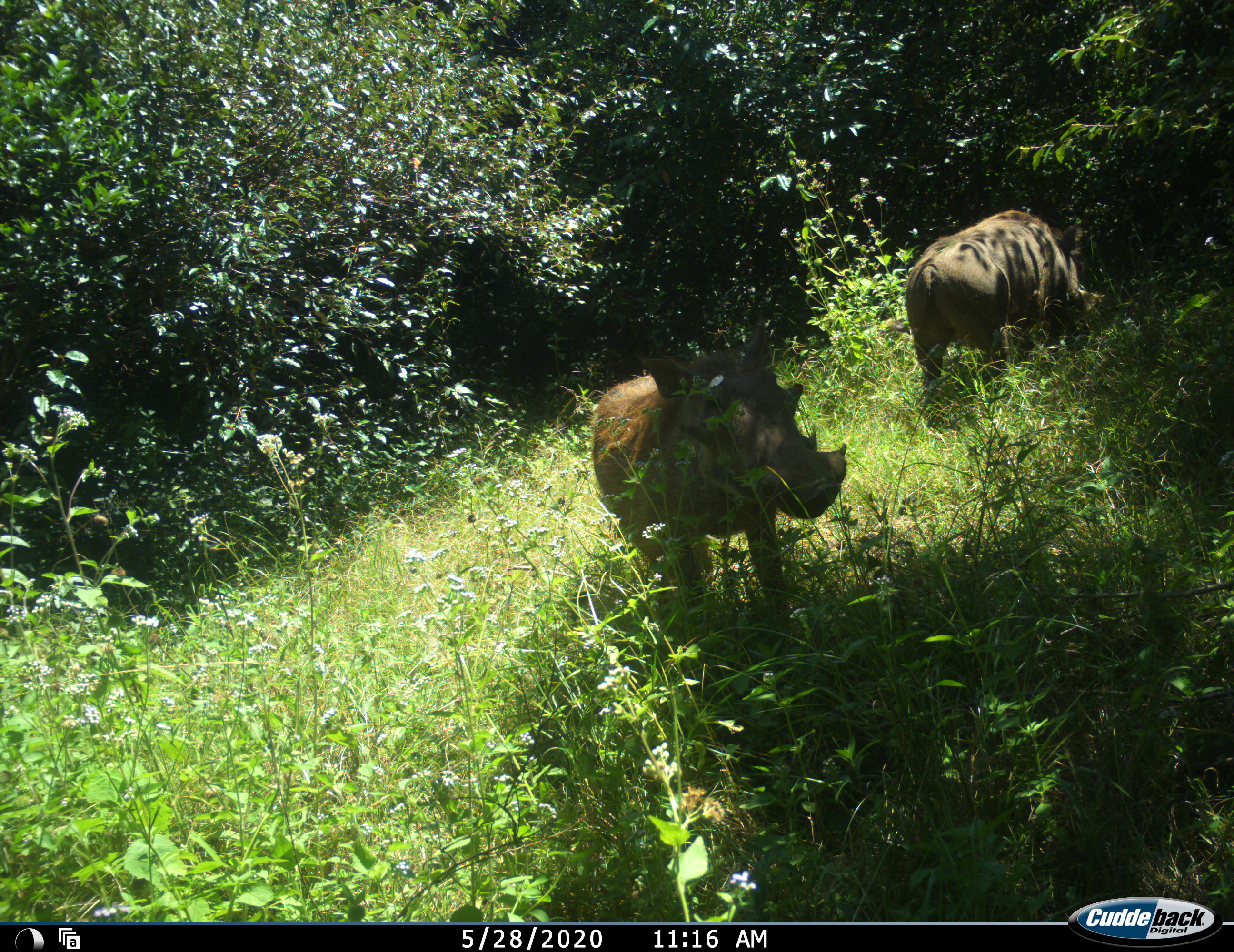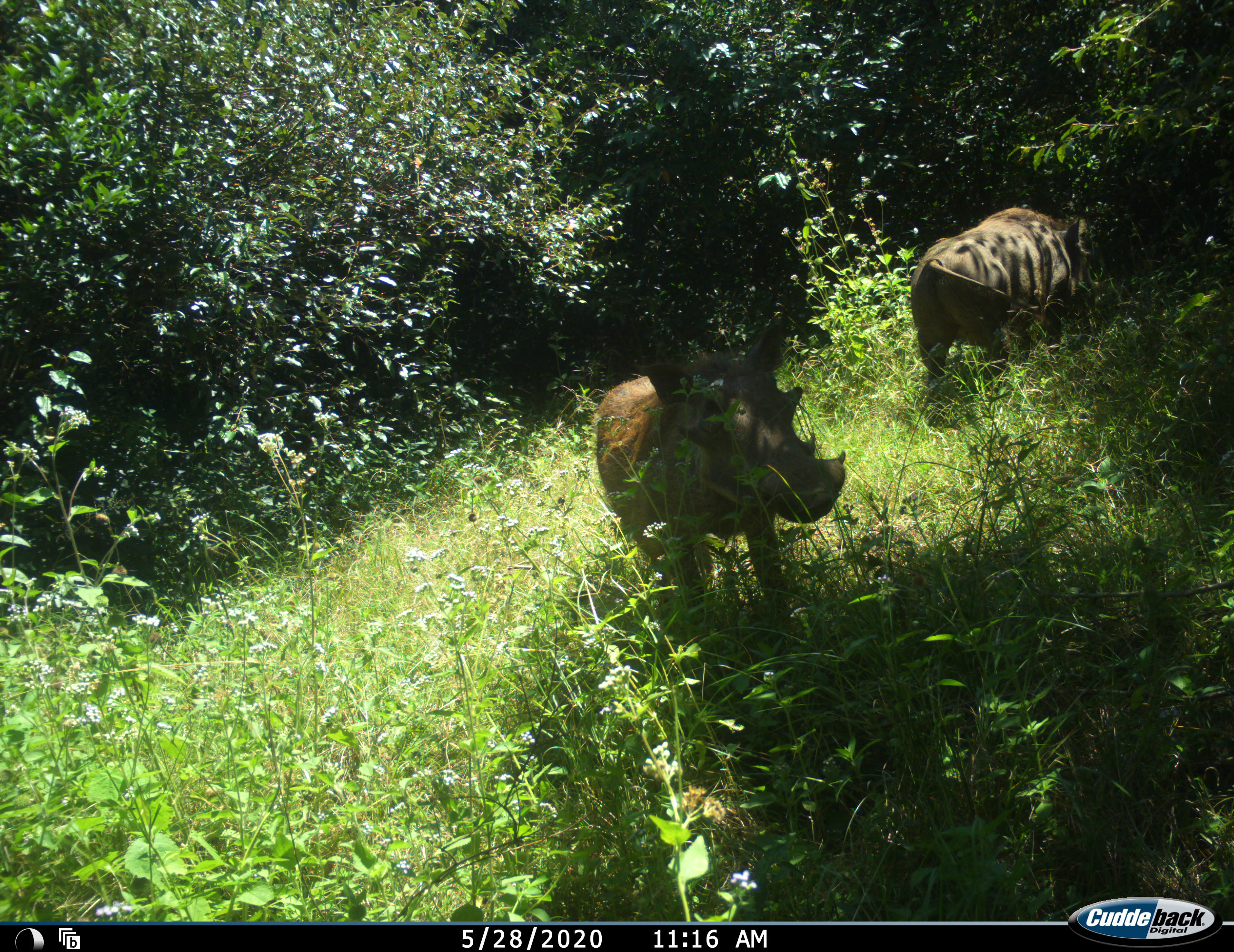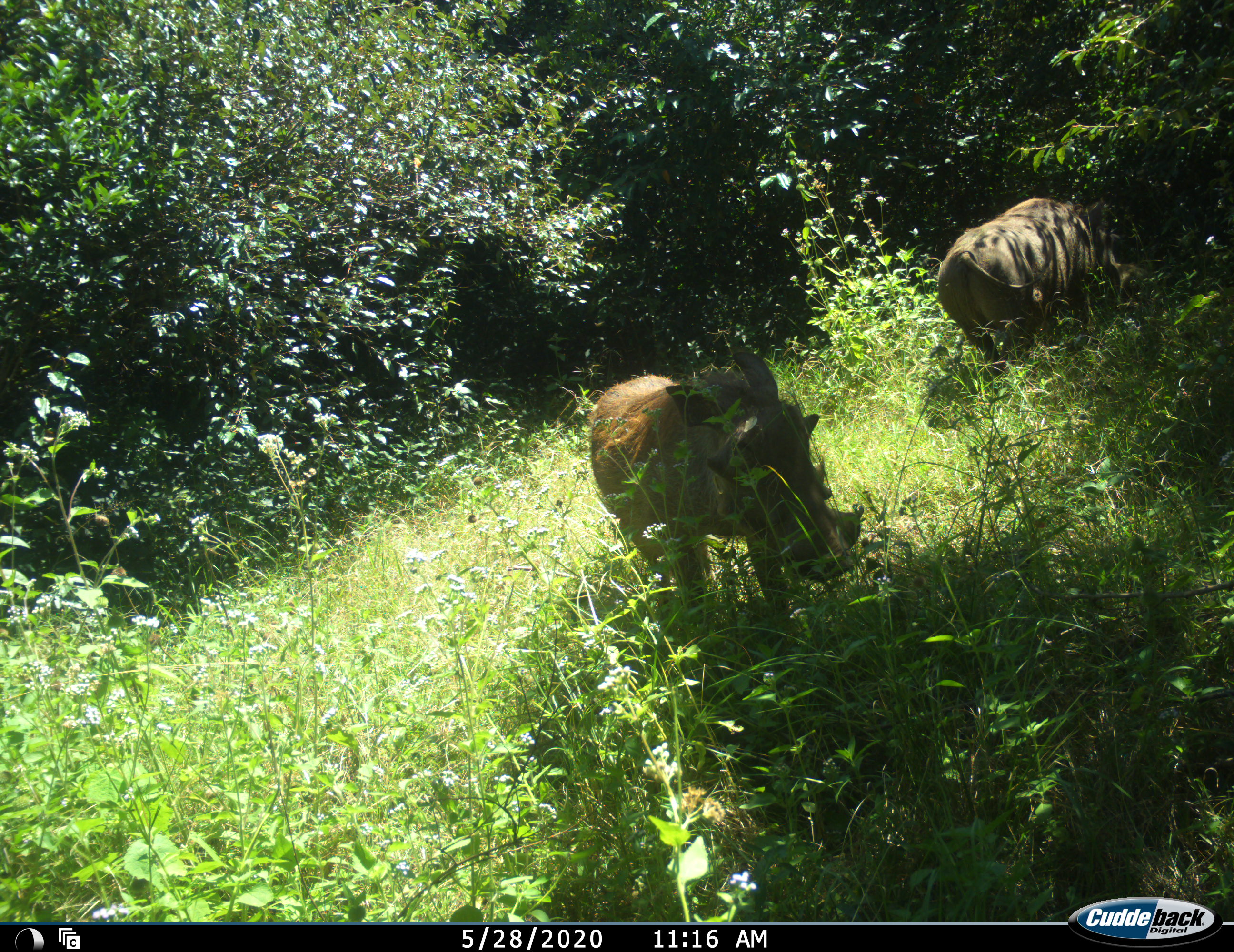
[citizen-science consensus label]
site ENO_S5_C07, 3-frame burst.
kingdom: Animalia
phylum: Chordata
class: Mammalia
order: Artiodactyla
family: Suidae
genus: Phacochoerus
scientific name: Phacochoerus africanus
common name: warthog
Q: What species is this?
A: Warthog (Phacochoerus africanus).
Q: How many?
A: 2.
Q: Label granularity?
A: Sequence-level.